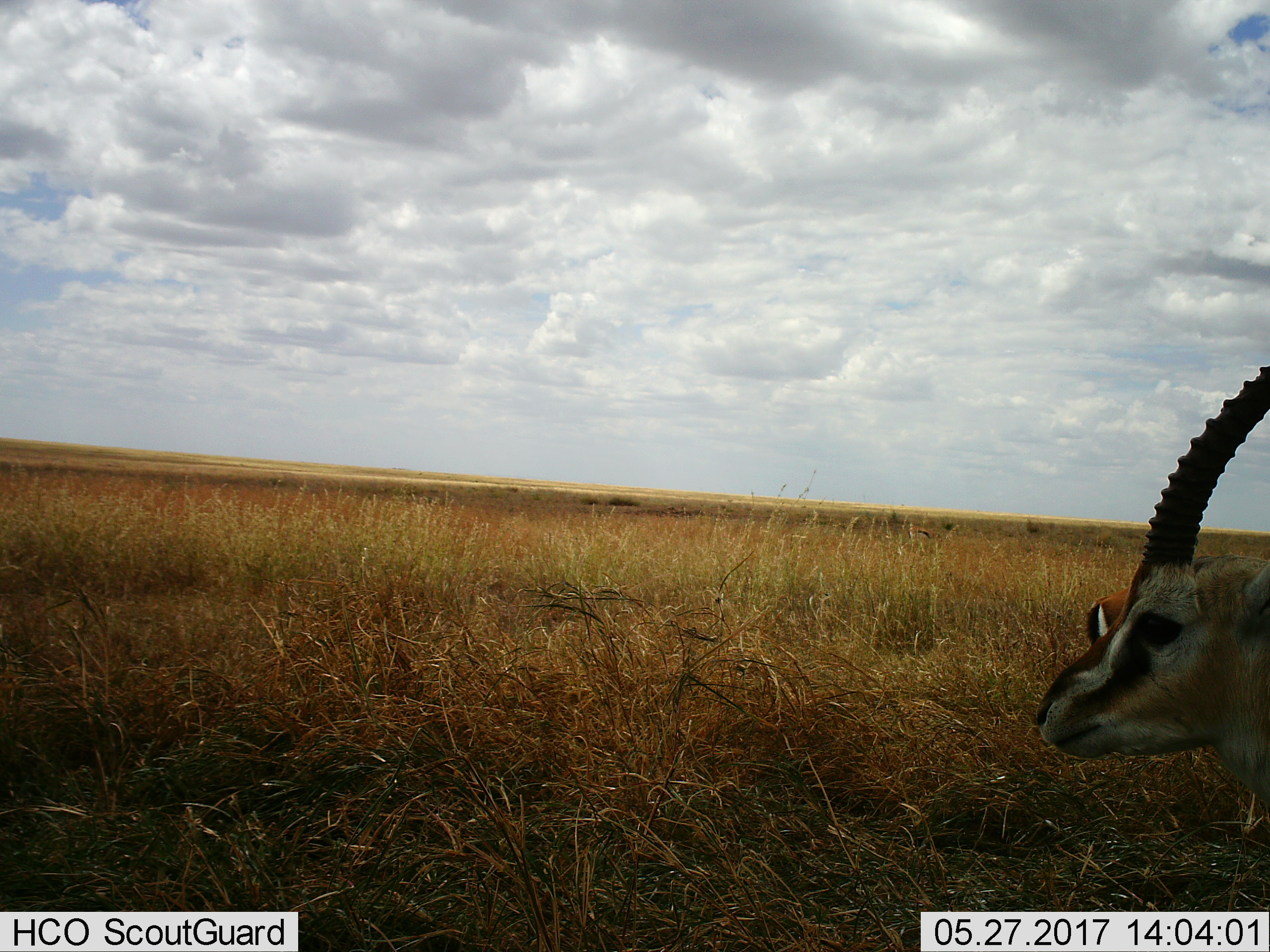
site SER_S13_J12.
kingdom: Animalia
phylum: Chordata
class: Mammalia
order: Artiodactyla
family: Bovidae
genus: Eudorcas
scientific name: Eudorcas thomsonii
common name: thomson's gazelle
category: gazellethomsons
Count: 3.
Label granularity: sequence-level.